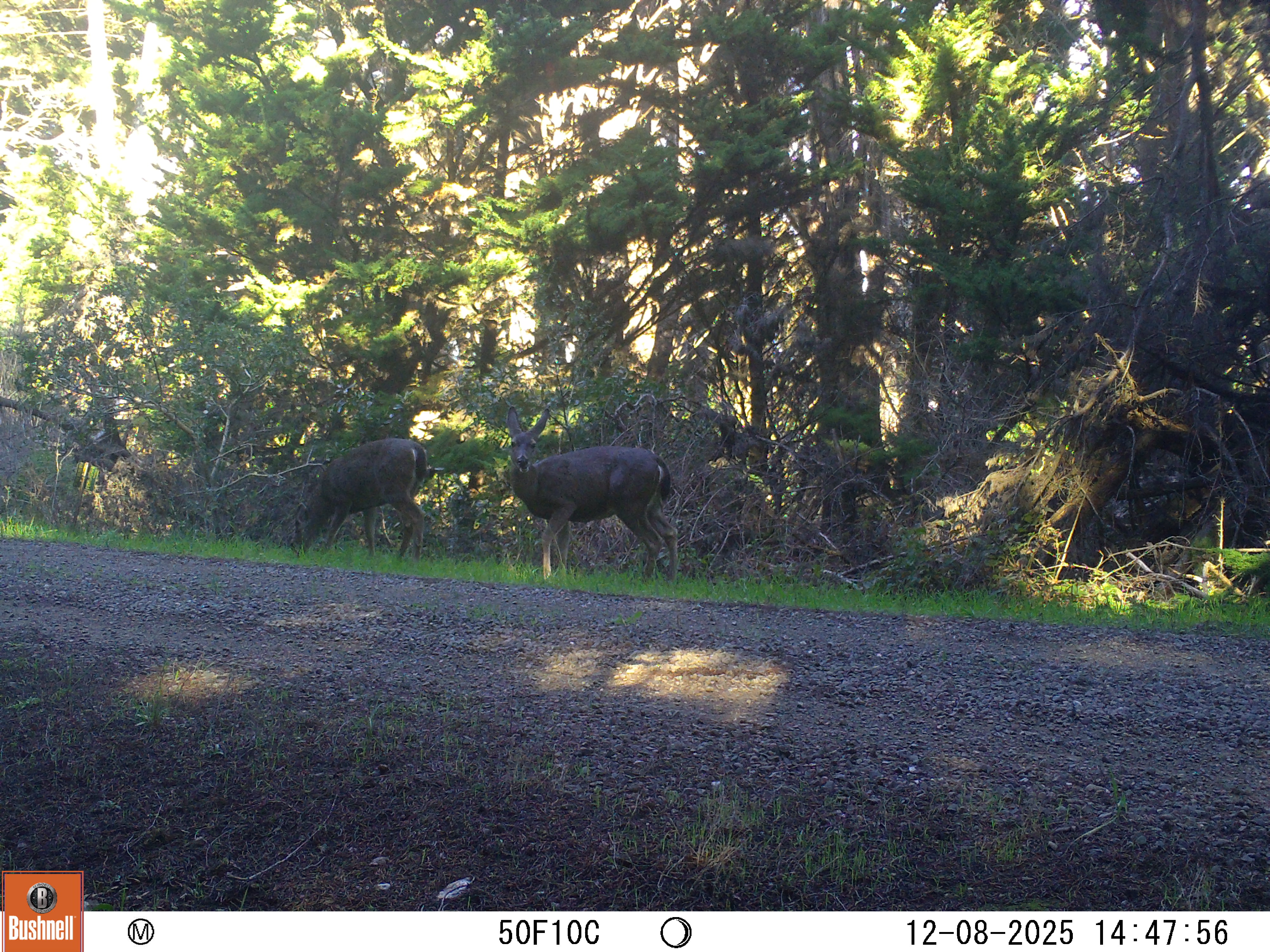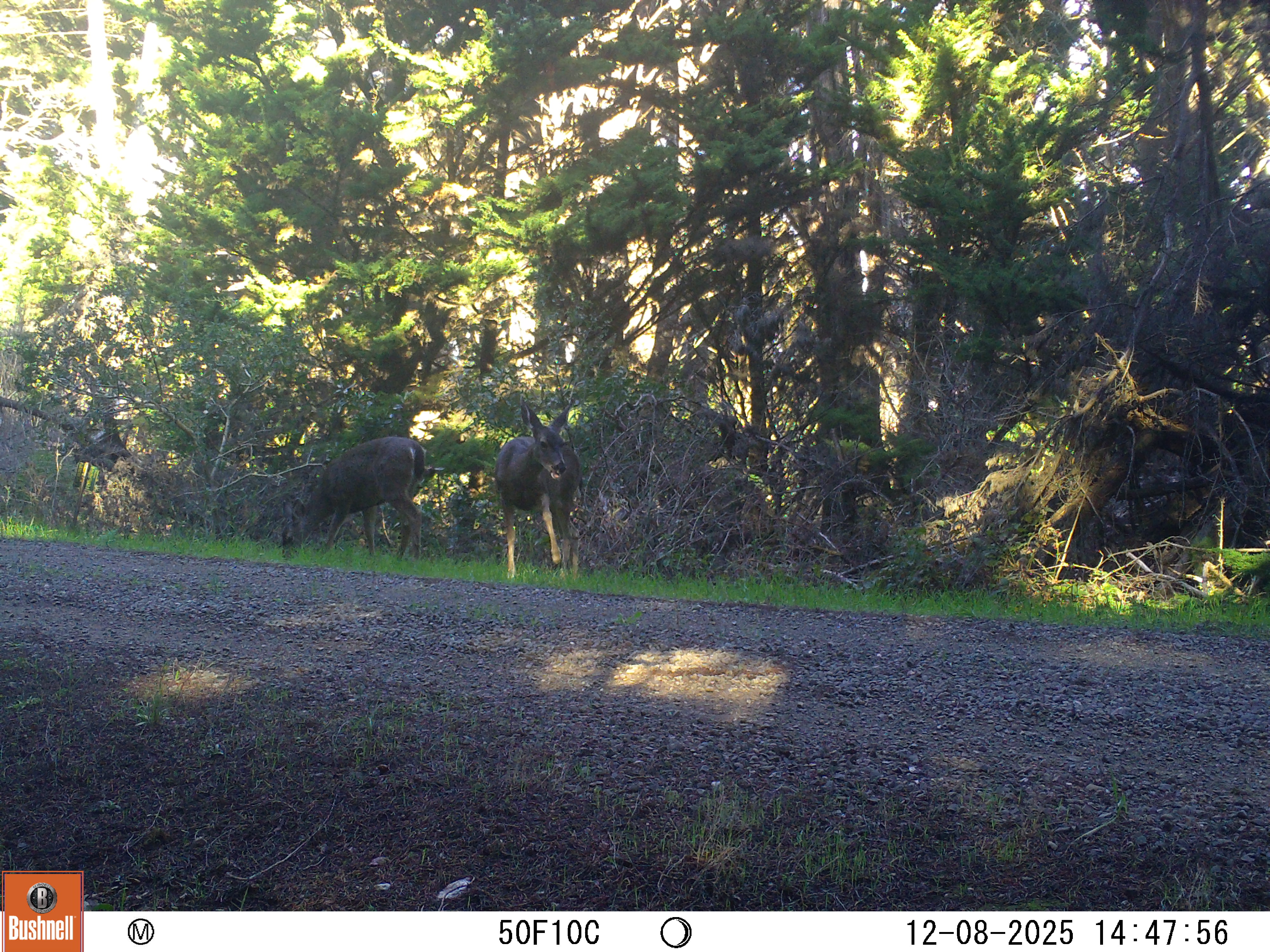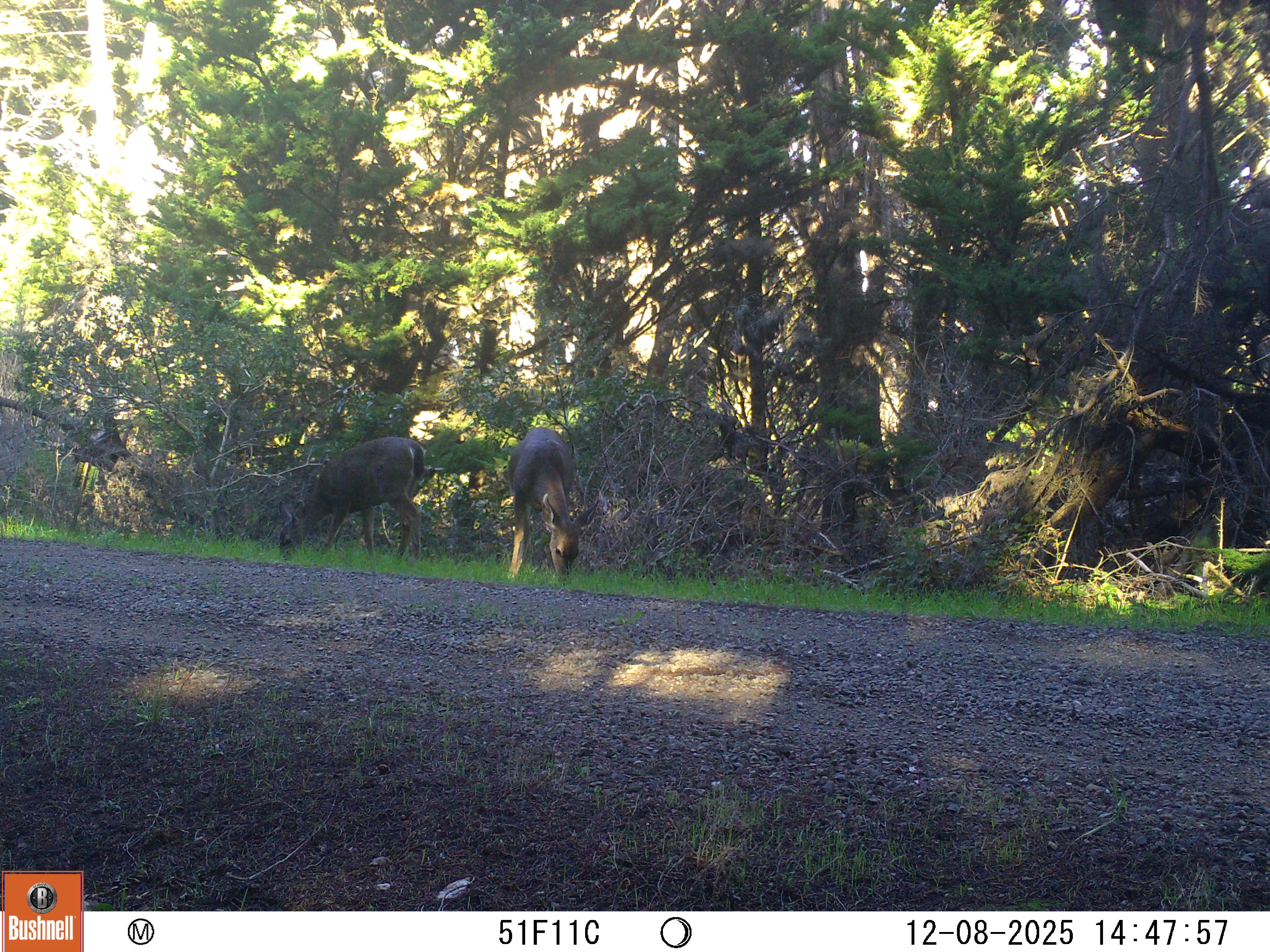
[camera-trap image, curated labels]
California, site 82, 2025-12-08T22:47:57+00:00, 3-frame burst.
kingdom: Animalia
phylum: Chordata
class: Mammalia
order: Artiodactyla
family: Cervidae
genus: Odocoileus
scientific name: Odocoileus hemionus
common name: mule deer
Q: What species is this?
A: Mule deer (Odocoileus hemionus).